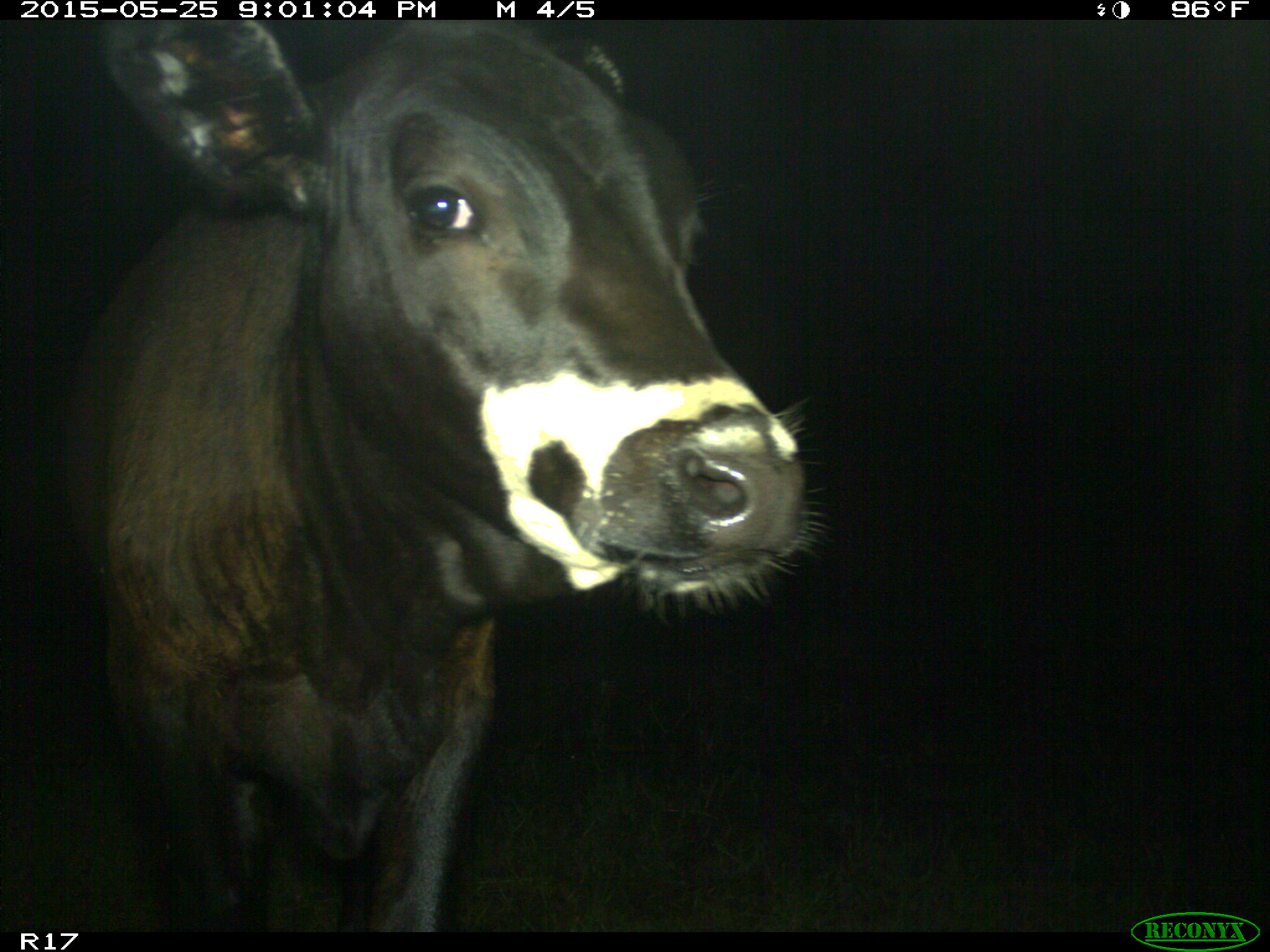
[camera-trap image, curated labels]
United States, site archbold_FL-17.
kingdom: Animalia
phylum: Chordata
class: Mammalia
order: Artiodactyla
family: Bovidae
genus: Bos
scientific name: Bos taurus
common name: domestic cow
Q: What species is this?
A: Bos taurus (domestic cow).